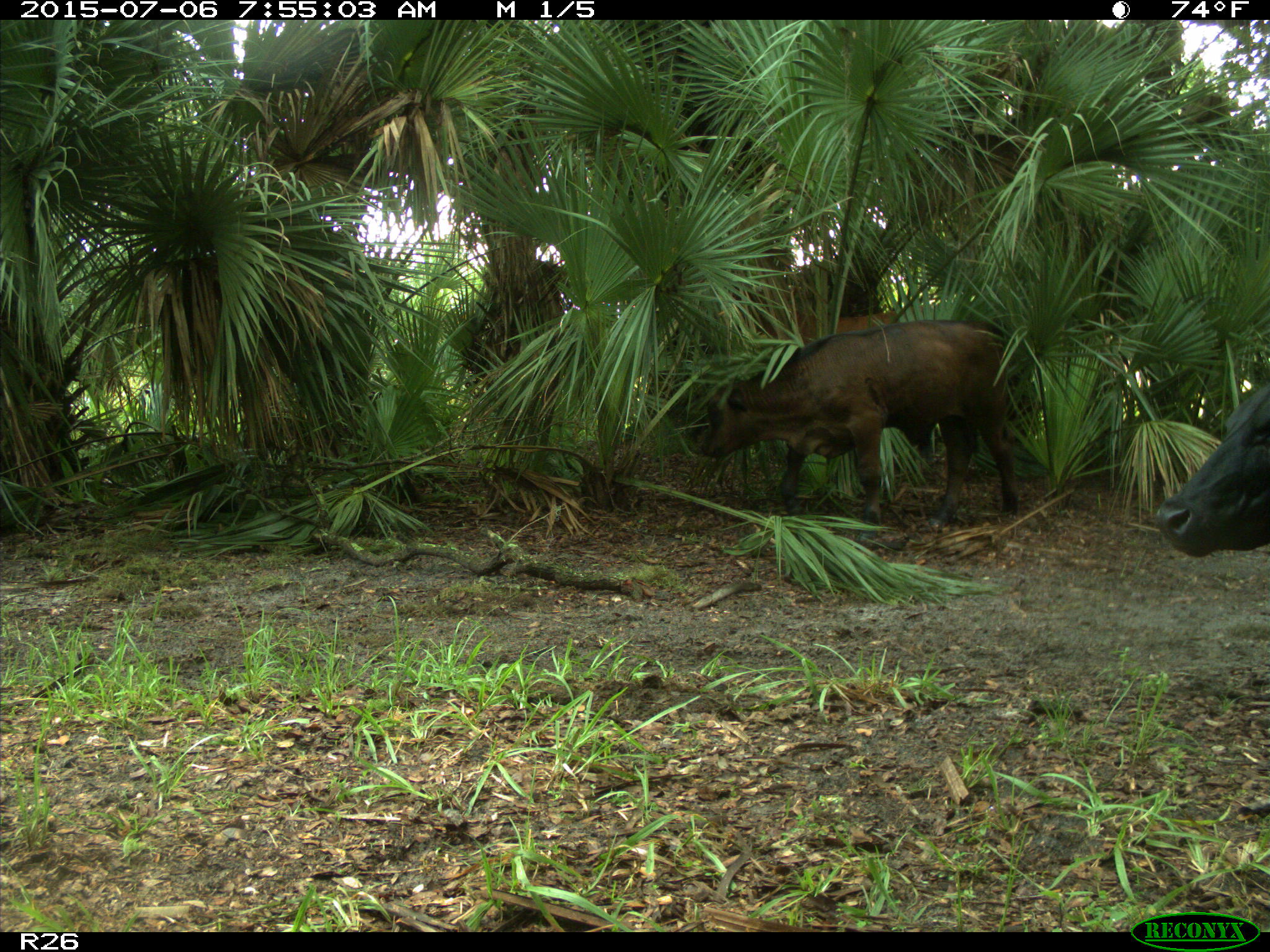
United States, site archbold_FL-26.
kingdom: Animalia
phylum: Chordata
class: Mammalia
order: Artiodactyla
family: Bovidae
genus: Bos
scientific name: Bos taurus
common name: domestic cow